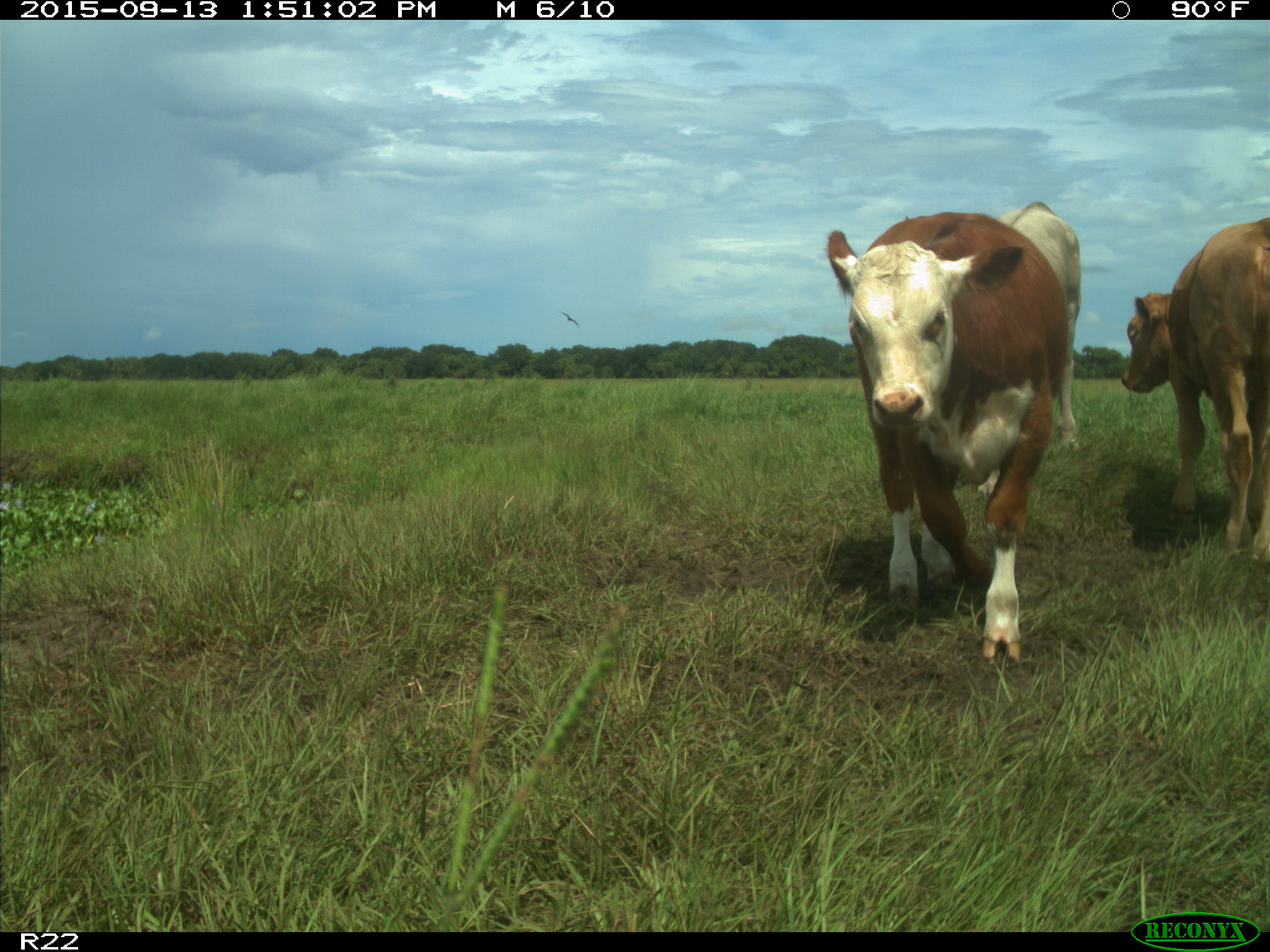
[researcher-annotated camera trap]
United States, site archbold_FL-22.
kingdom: Animalia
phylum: Chordata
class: Mammalia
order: Artiodactyla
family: Bovidae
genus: Bos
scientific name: Bos taurus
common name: domestic cow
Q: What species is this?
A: Bos taurus (domestic cow).